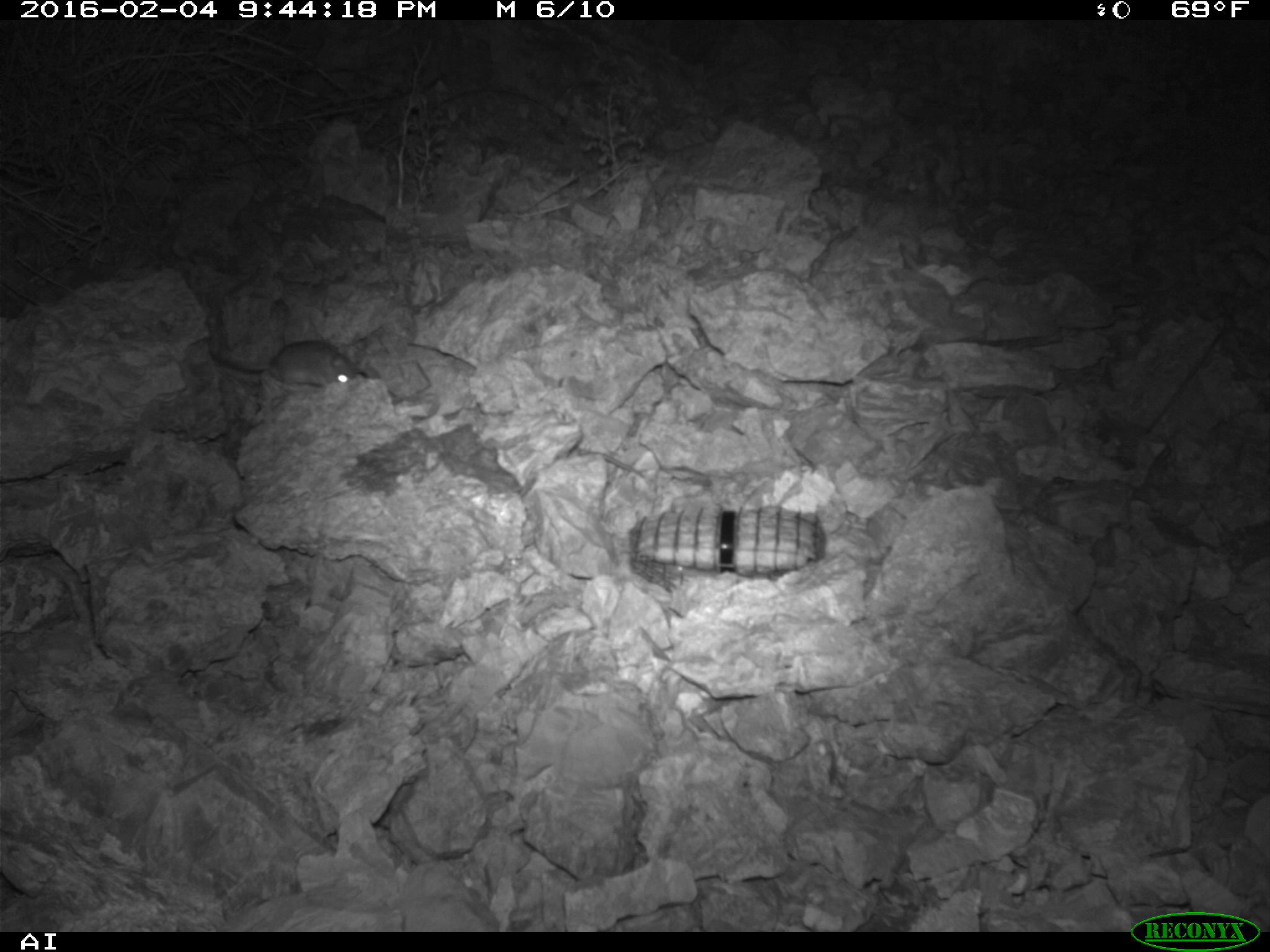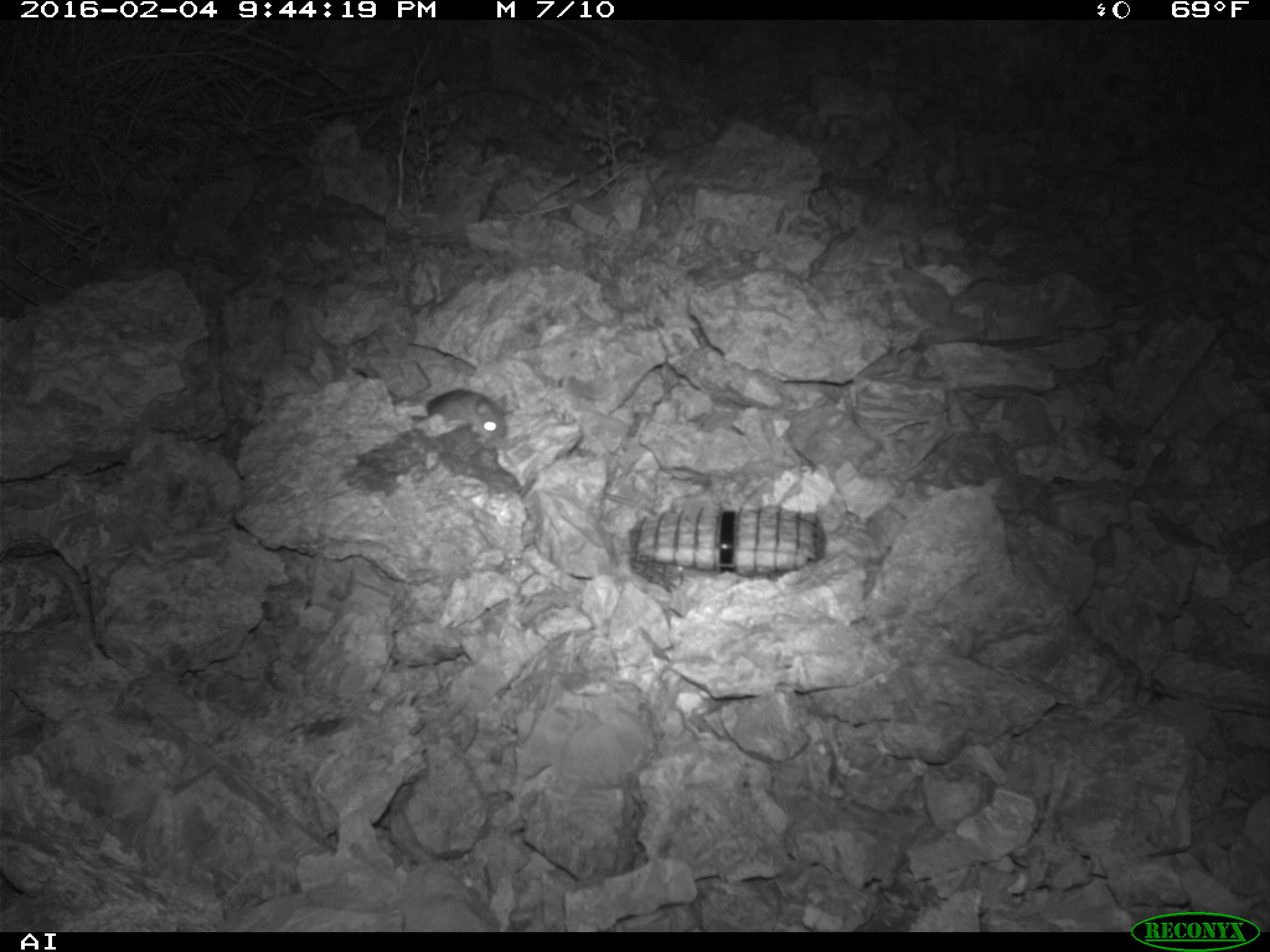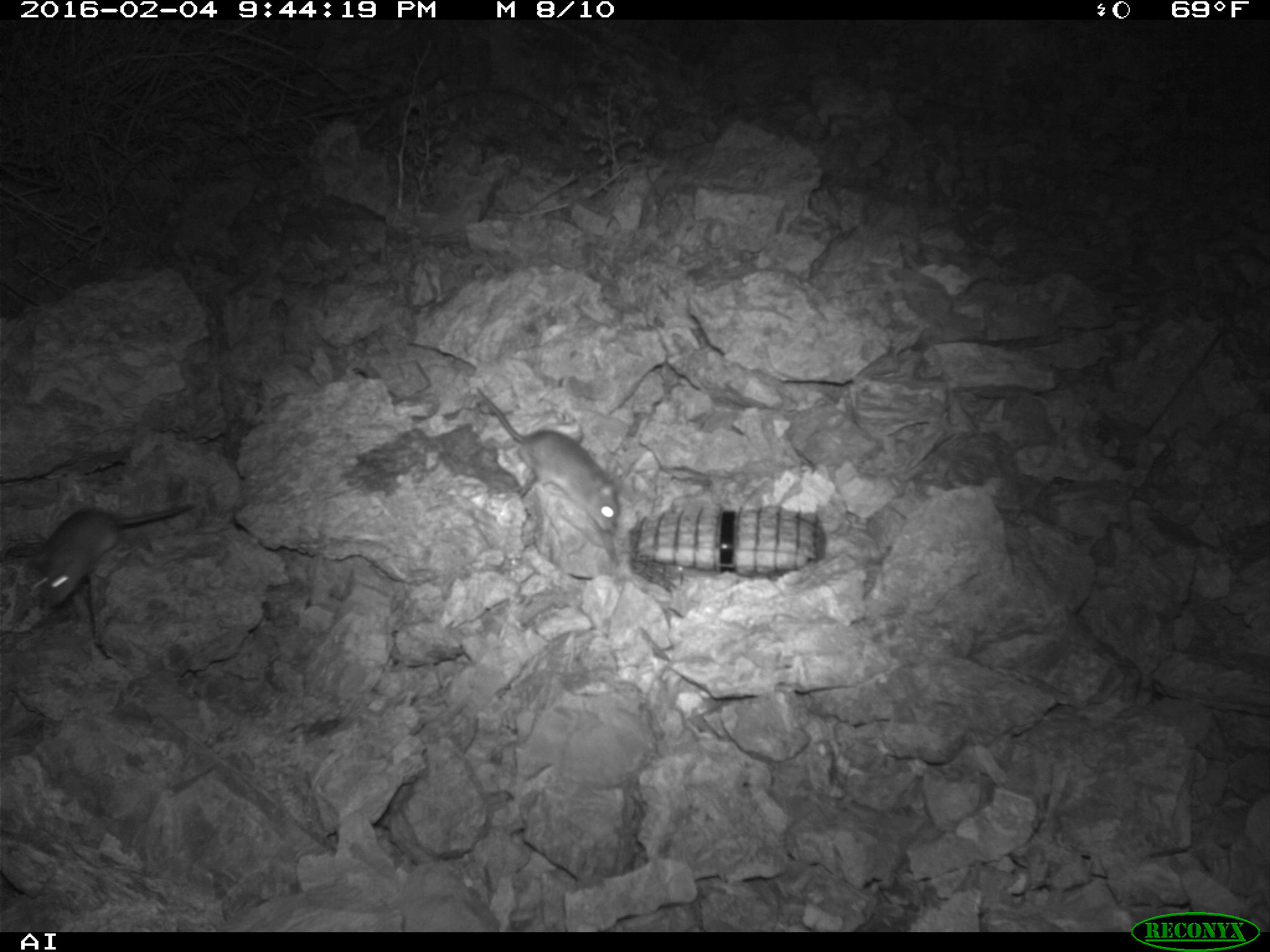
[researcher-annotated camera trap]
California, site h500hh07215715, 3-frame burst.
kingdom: Animalia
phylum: Chordata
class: Mammalia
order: Rodentia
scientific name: Rodentia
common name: rodent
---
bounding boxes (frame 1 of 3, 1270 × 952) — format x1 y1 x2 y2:
rodent: 216 340 355 388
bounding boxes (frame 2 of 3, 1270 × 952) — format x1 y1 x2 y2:
rodent: 426 389 508 444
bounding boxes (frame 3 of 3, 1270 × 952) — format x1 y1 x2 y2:
rodent: 475 385 619 532; 33 502 194 605